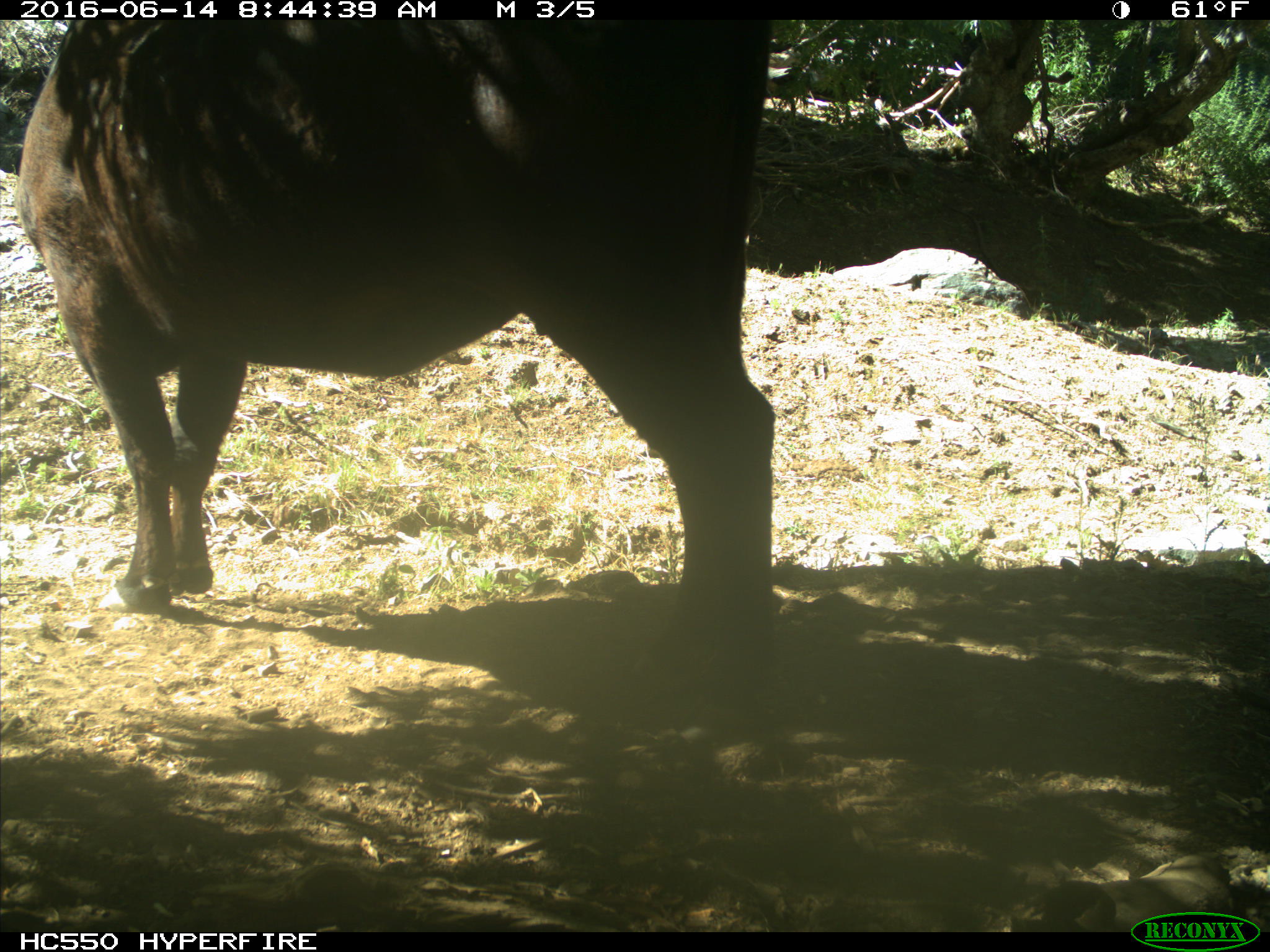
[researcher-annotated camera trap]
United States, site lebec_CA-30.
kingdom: Animalia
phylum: Chordata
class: Mammalia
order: Artiodactyla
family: Bovidae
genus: Bos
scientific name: Bos taurus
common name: domestic cow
Bos taurus (domestic cow).